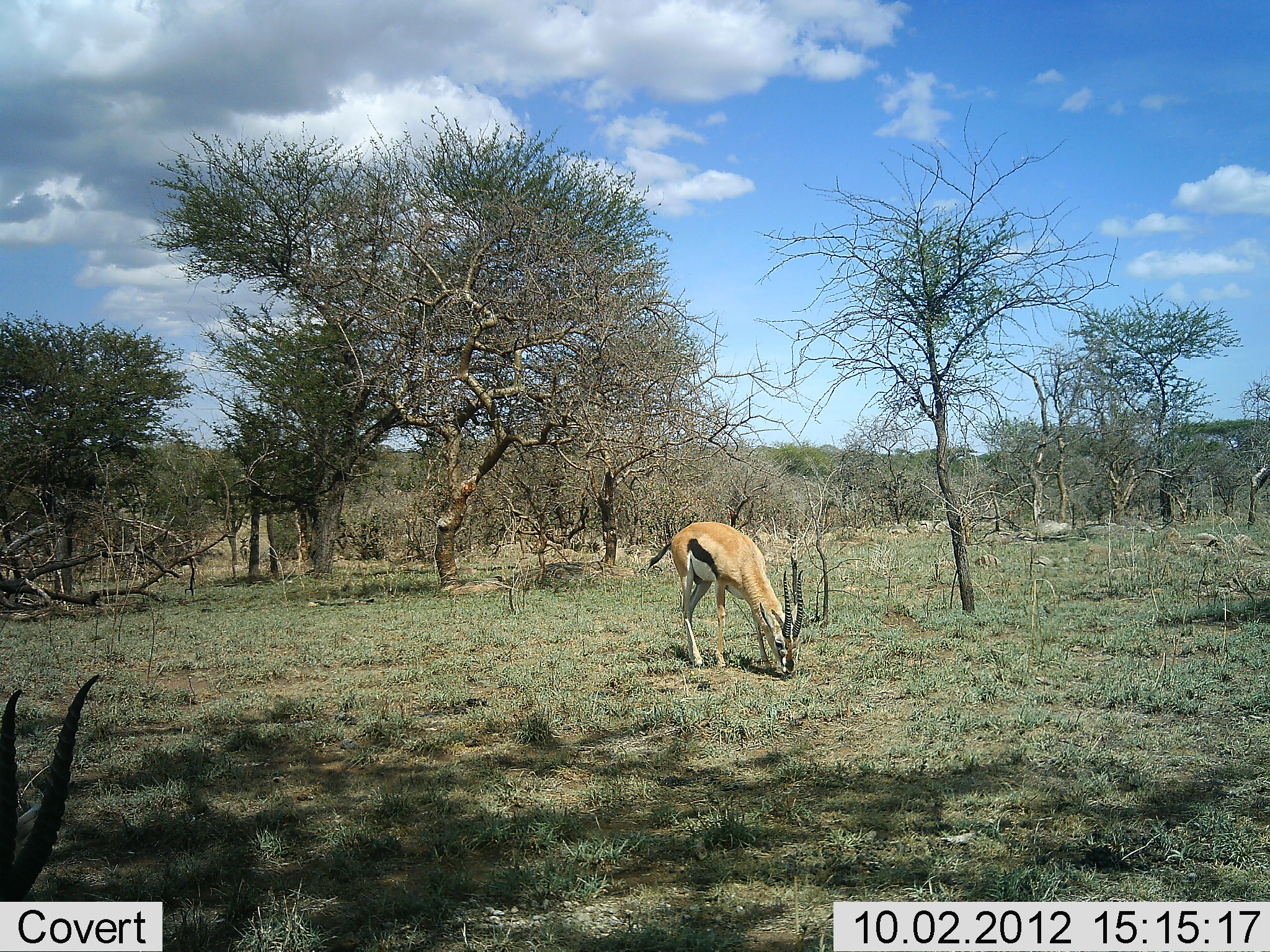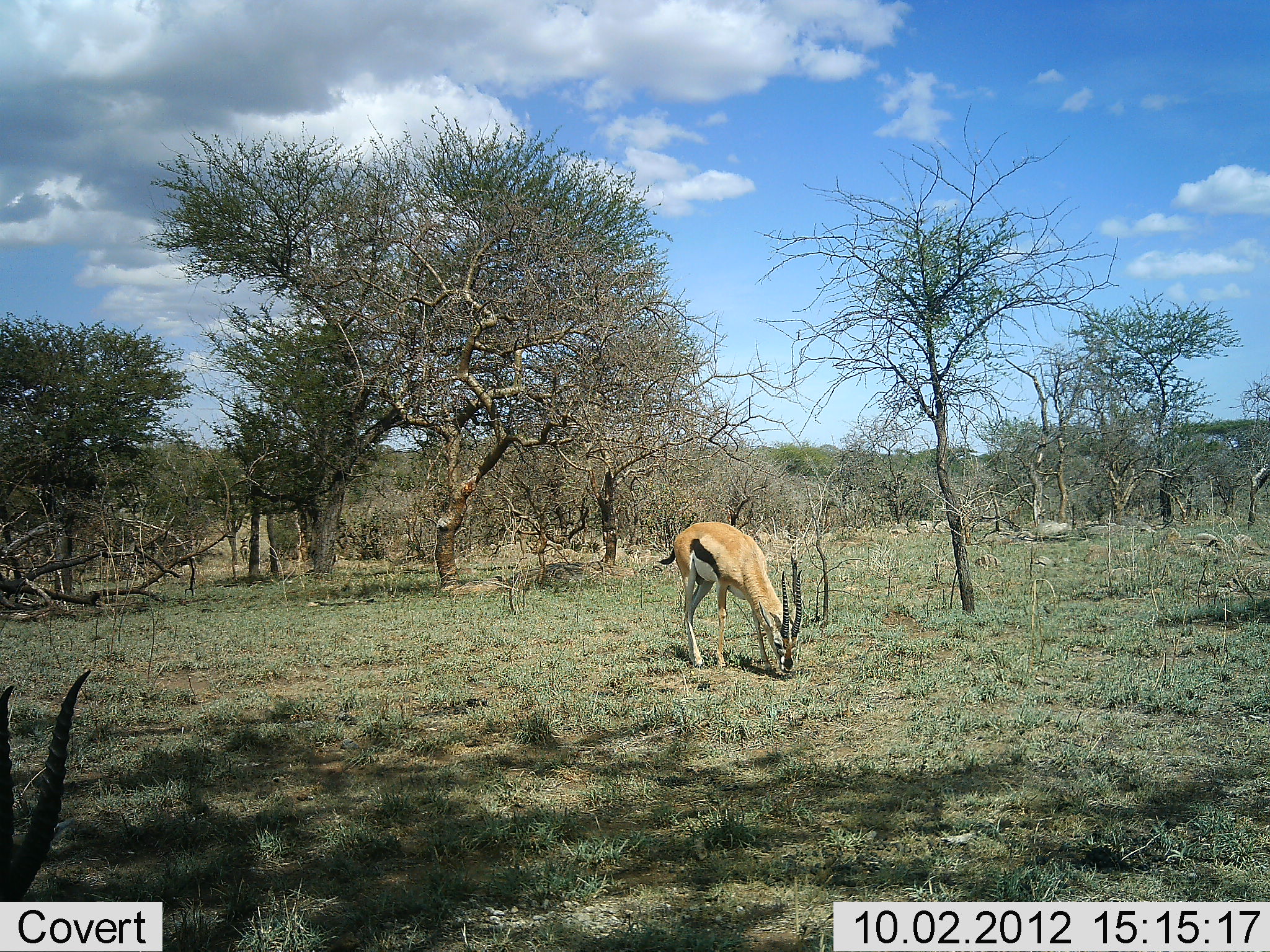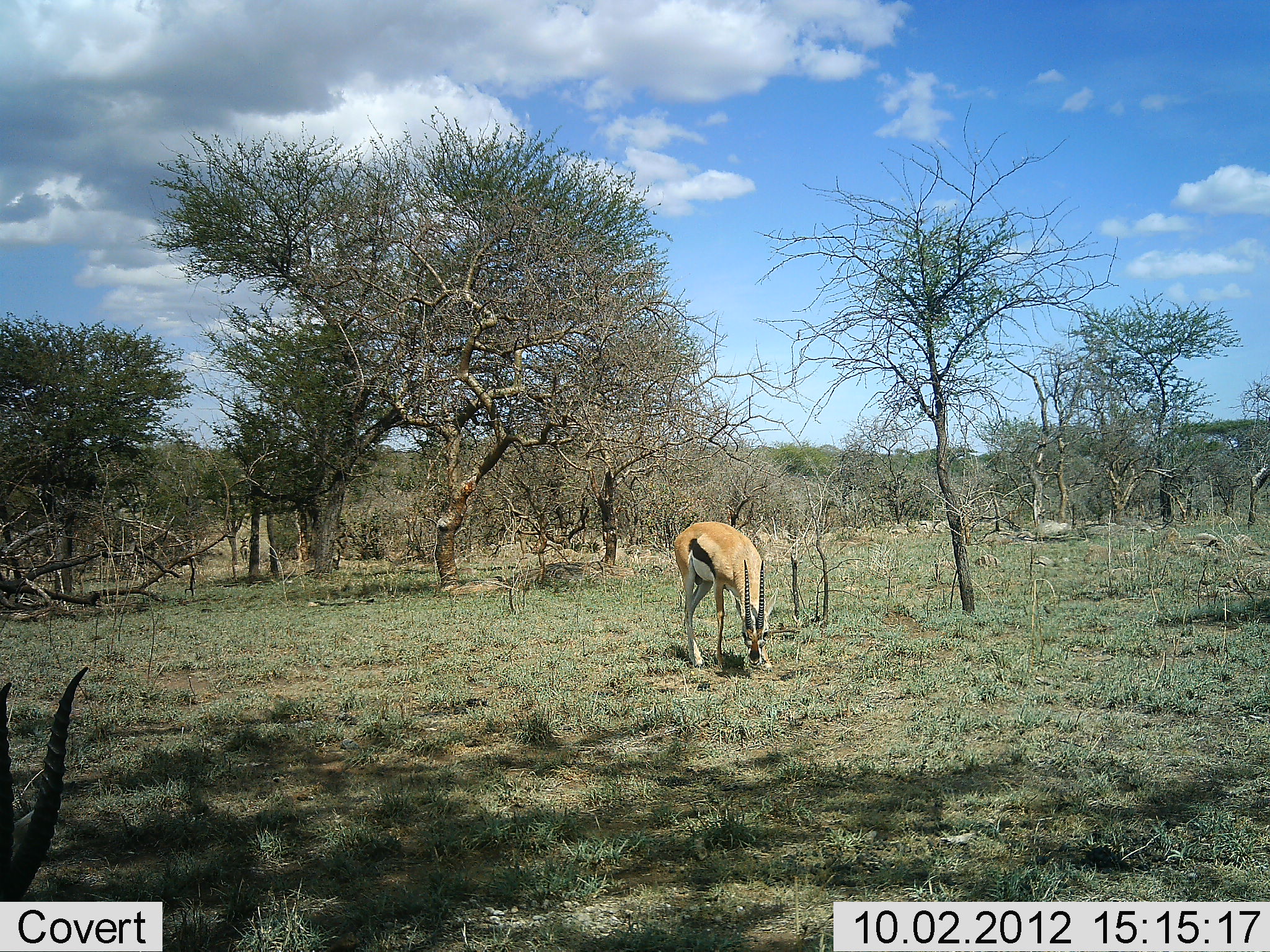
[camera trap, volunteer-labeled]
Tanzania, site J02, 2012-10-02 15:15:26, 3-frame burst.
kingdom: Animalia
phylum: Chordata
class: Mammalia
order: Artiodactyla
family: Bovidae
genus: Eudorcas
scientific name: Eudorcas thomsonii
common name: thomson's gazelle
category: gazellethomsons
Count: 2.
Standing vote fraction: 10%.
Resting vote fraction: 10%.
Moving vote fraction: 10%.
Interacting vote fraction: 0%.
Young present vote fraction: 0%.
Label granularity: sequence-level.